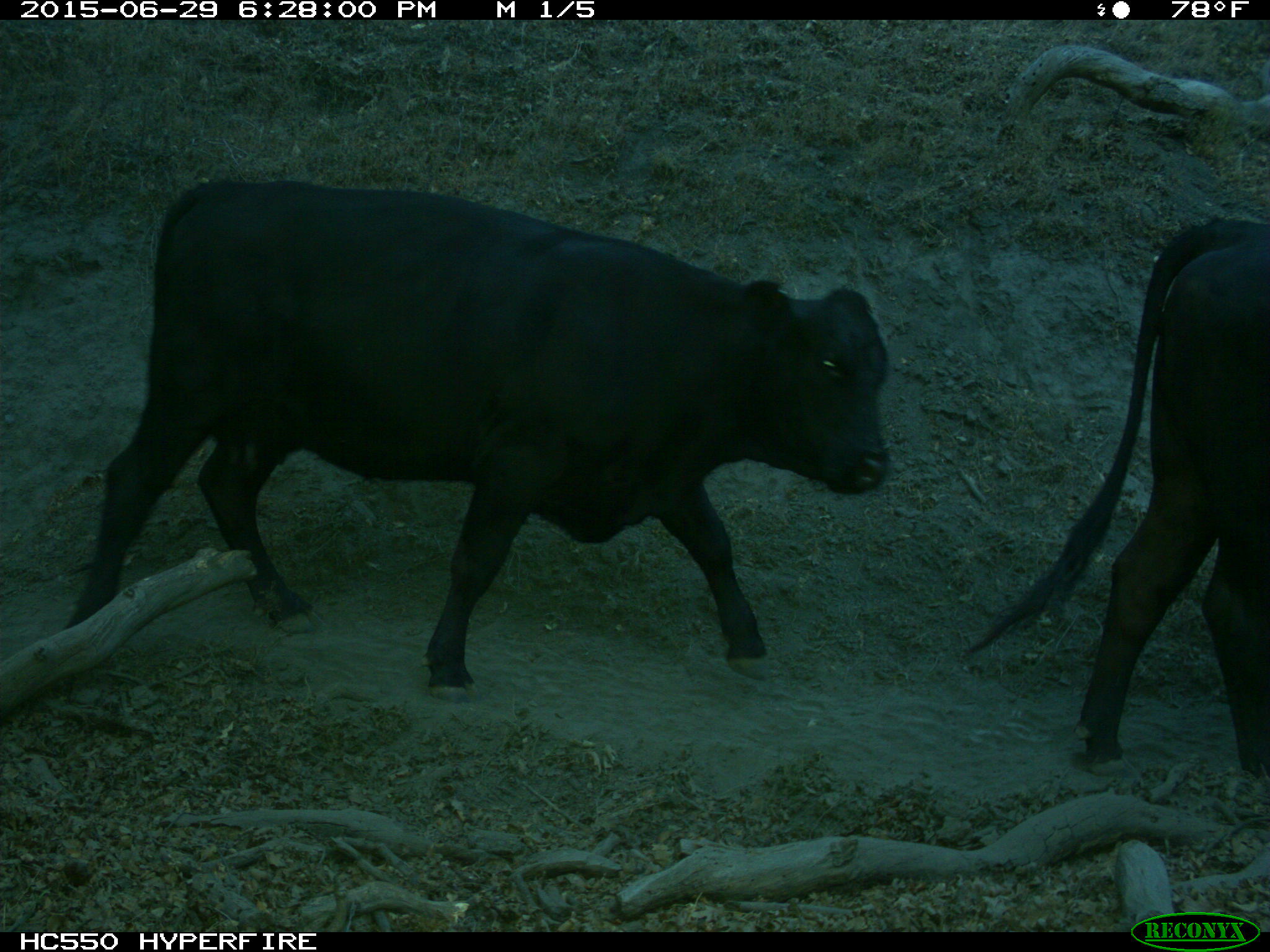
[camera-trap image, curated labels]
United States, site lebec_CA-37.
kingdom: Animalia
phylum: Chordata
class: Mammalia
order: Artiodactyla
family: Bovidae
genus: Bos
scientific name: Bos taurus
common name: domestic cow